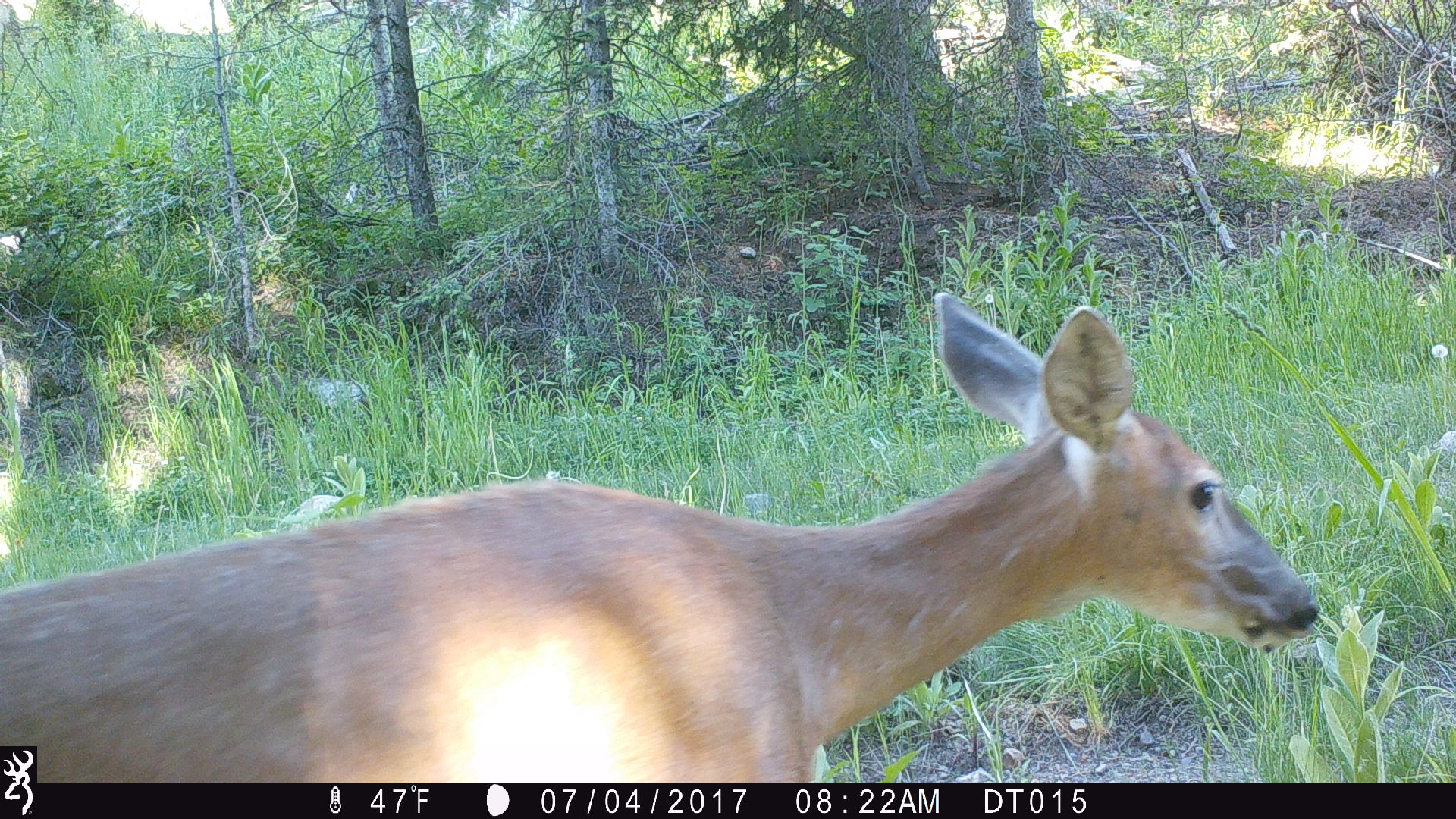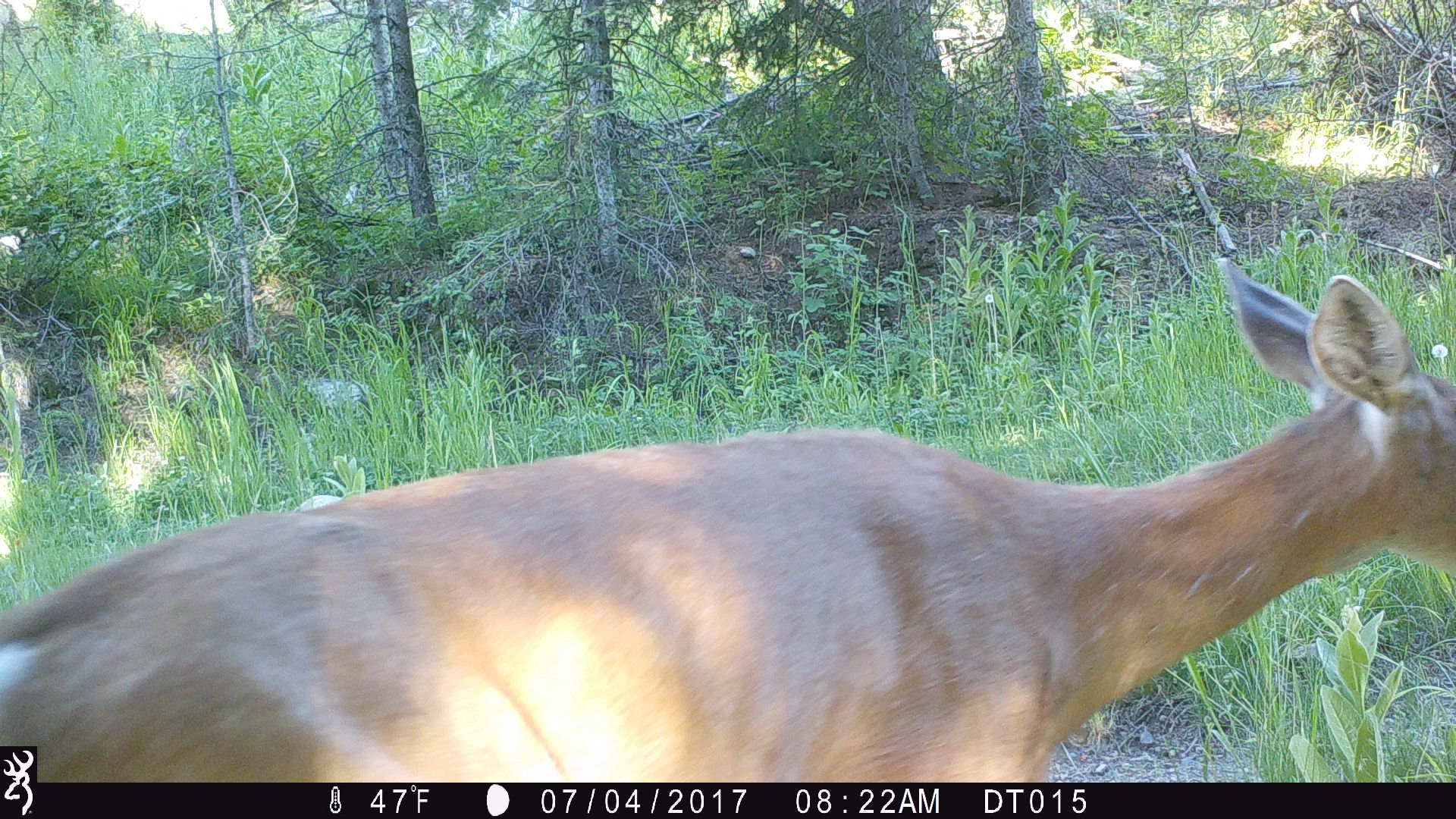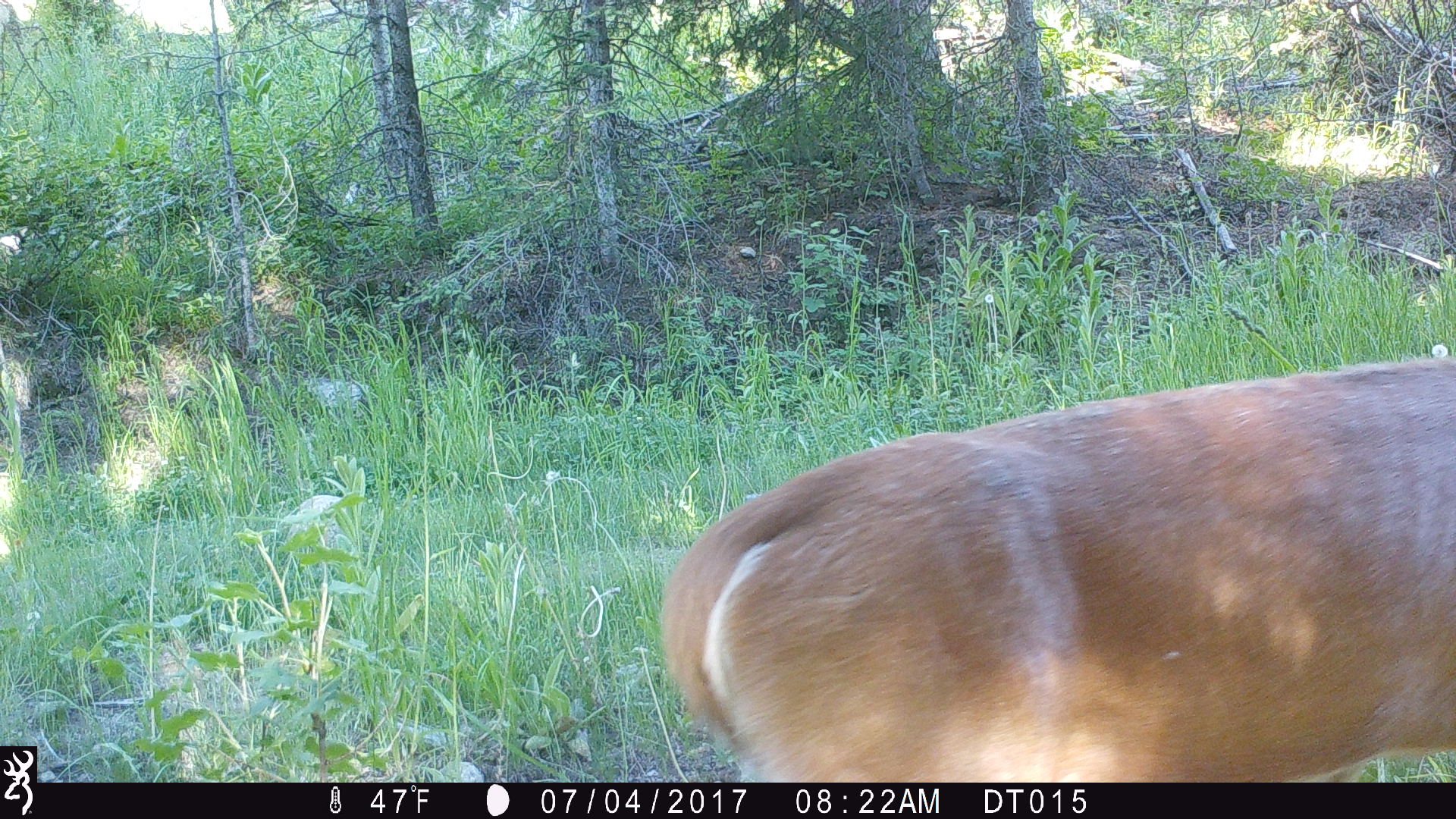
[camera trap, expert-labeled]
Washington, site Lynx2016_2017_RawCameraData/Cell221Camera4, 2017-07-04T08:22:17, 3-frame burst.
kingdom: Animalia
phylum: Chordata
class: Mammalia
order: Artiodactyla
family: Cervidae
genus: Odocoileus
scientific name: Odocoileus virginianus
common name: white-tailed deer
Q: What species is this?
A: Odocoileus virginianus (white-tailed deer).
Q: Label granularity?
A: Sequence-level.